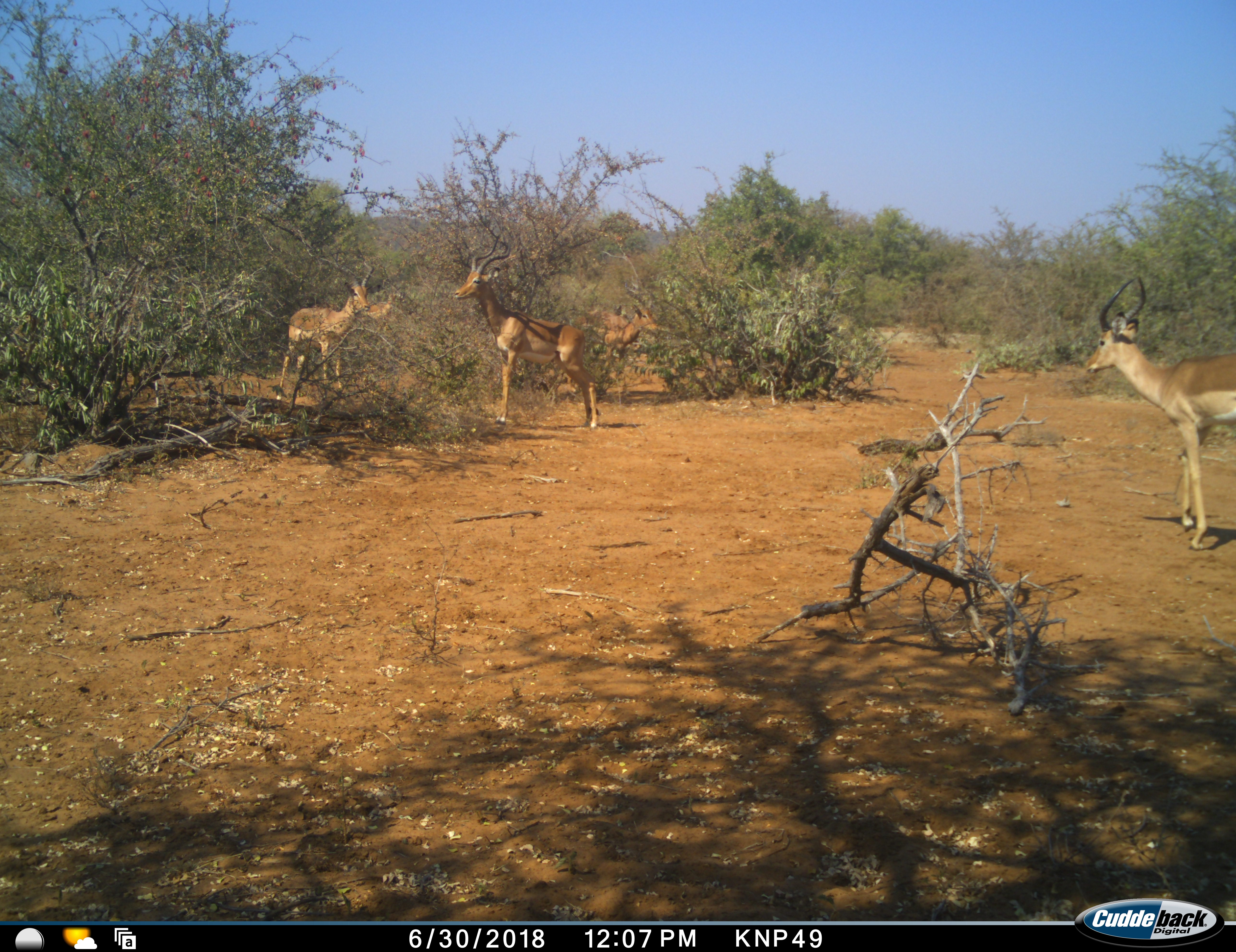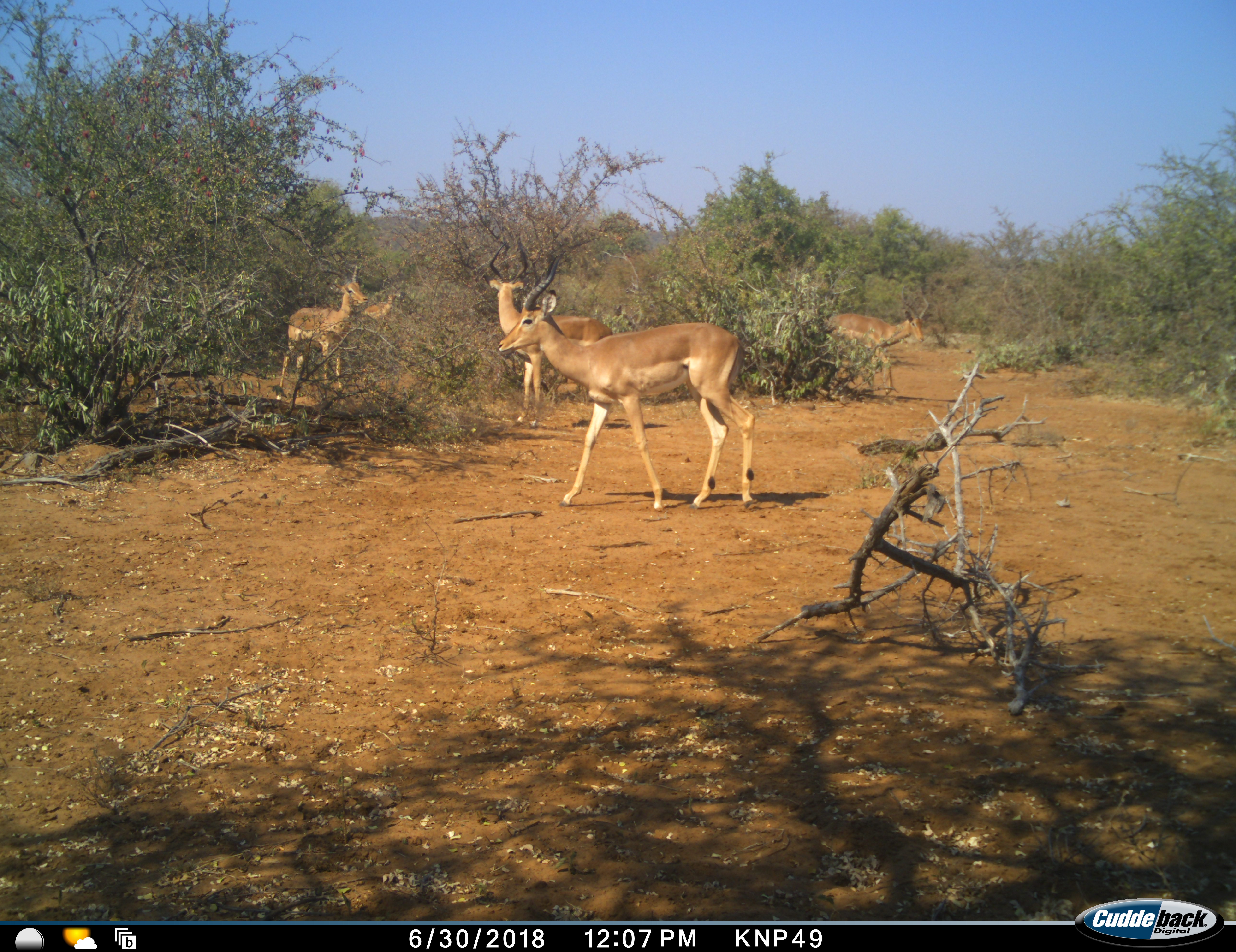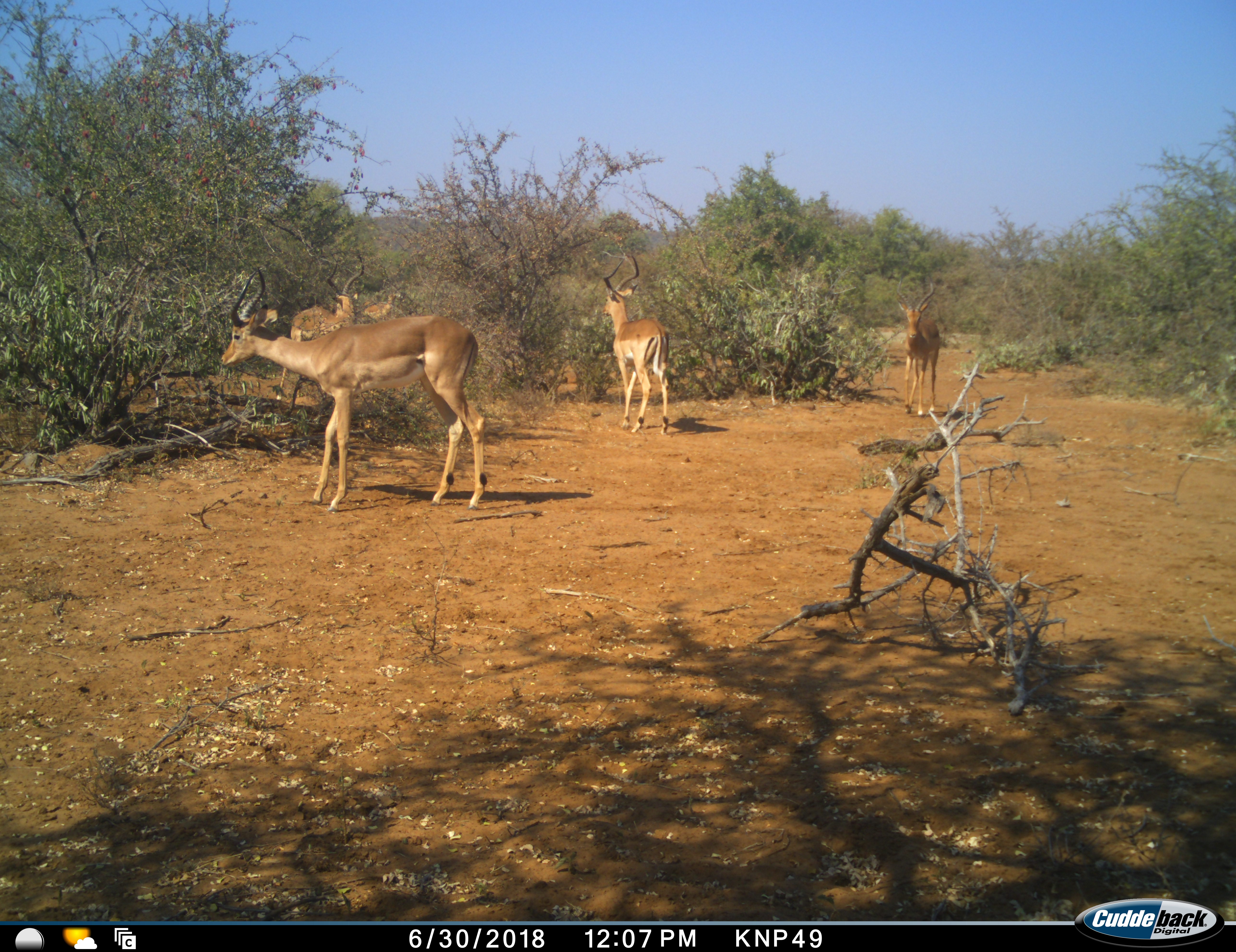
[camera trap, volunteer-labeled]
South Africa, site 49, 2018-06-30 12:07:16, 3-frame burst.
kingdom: Animalia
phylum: Chordata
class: Mammalia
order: Artiodactyla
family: Bovidae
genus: Aepyceros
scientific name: Aepyceros melampus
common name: impala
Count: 5.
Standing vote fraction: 60%.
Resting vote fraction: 0%.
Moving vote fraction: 90%.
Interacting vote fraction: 0%.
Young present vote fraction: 0%.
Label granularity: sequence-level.